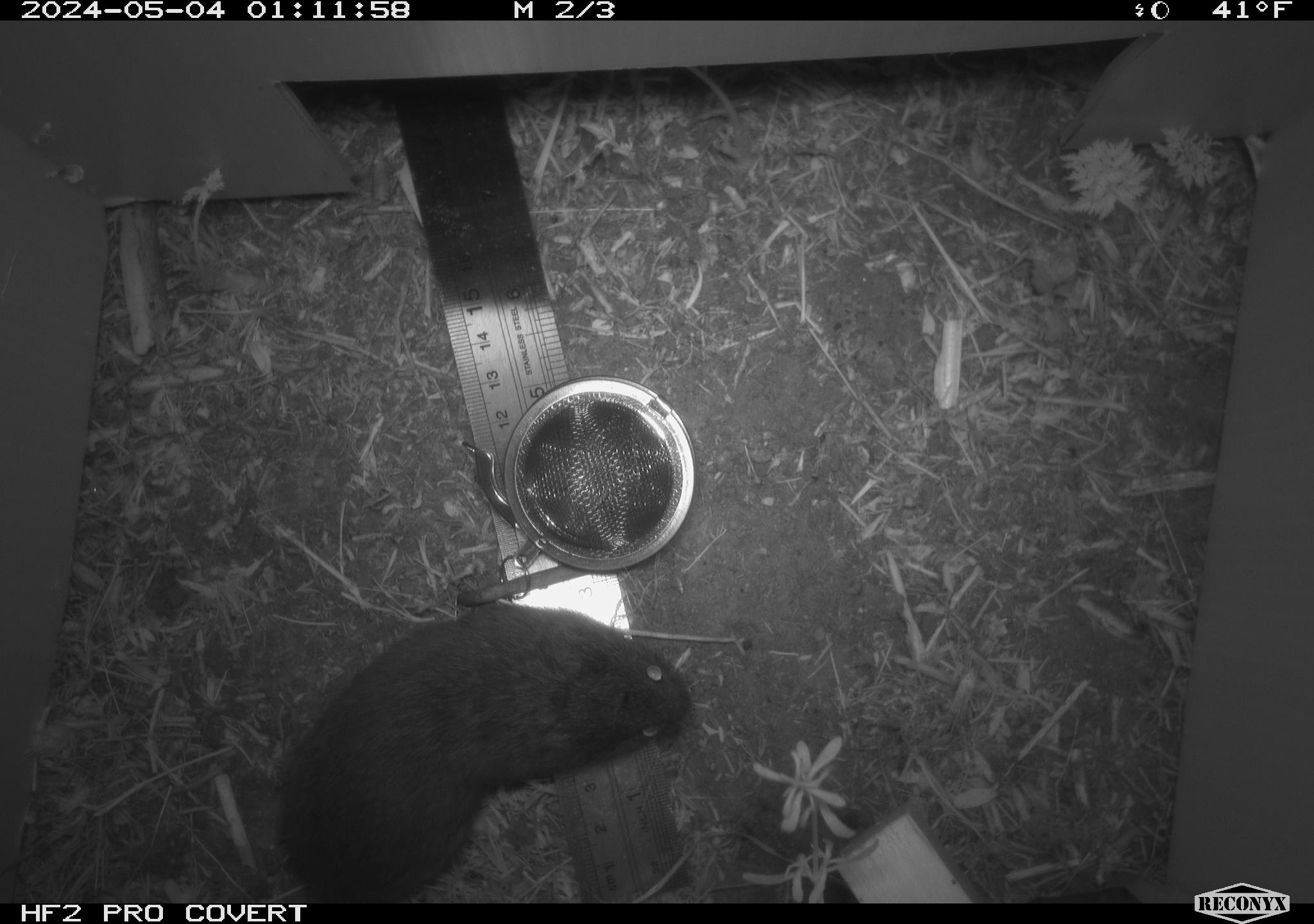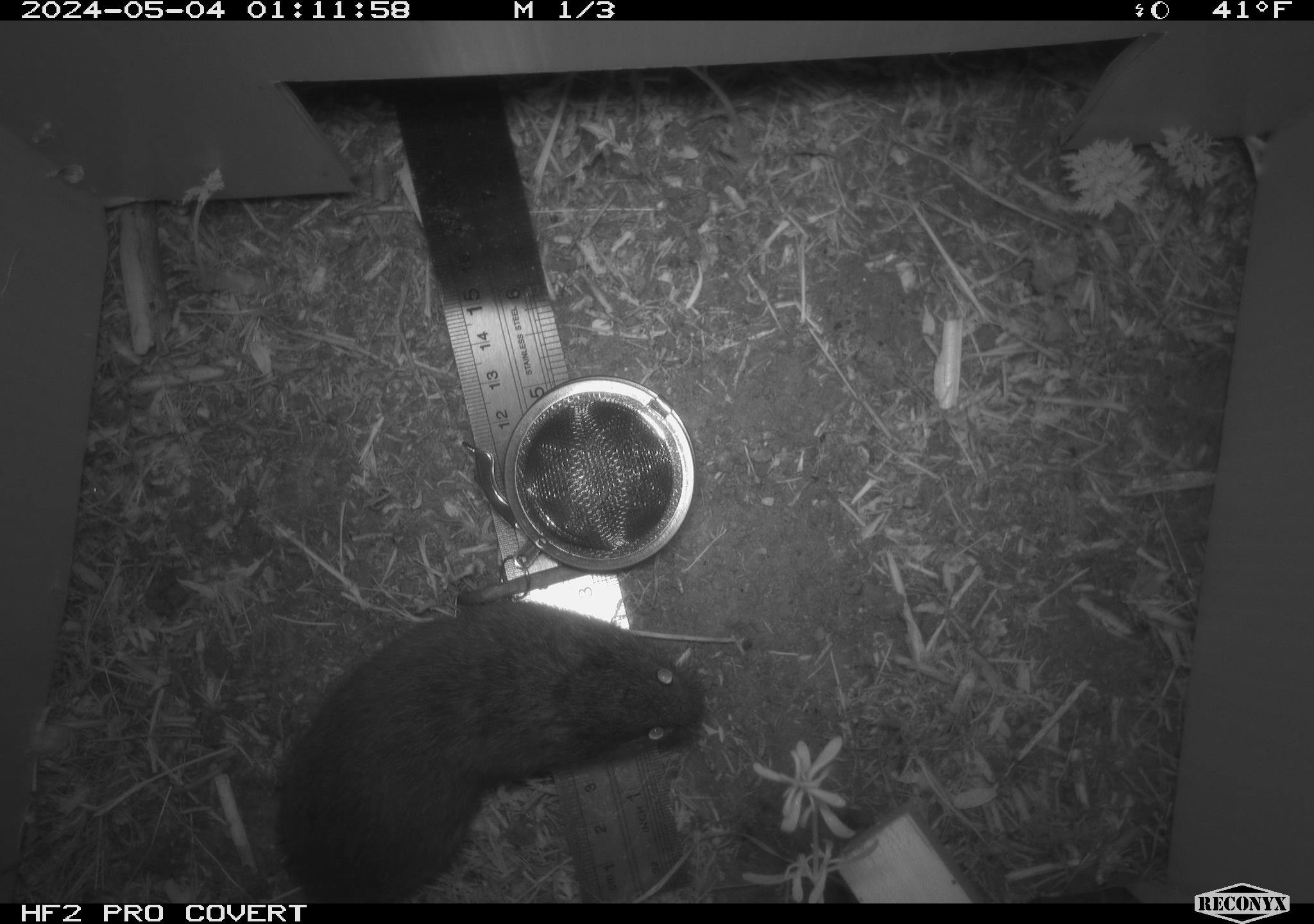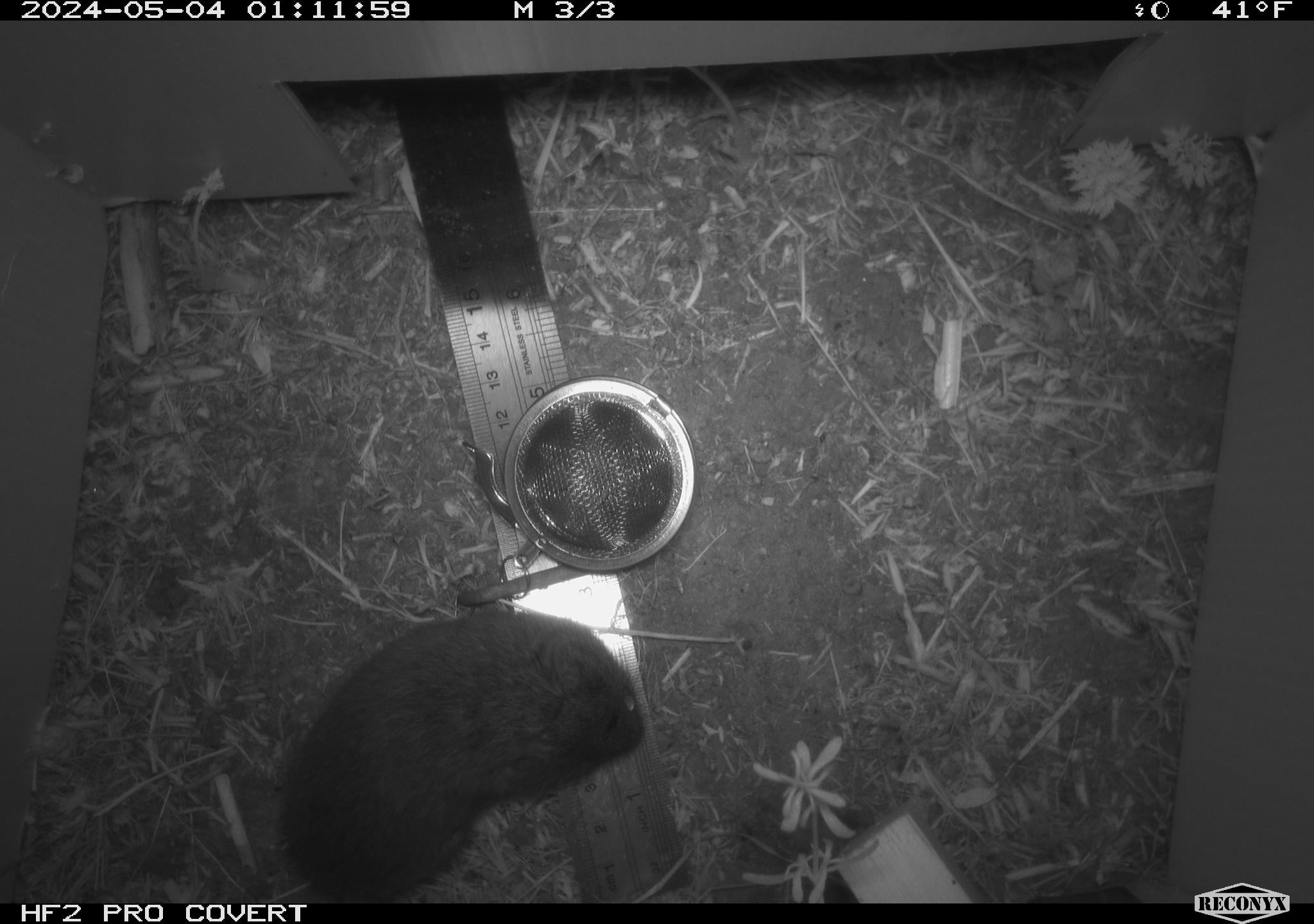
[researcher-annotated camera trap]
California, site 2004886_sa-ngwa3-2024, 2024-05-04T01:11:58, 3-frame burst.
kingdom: Animalia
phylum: Chordata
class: Mammalia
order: Rodentia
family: Cricetidae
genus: Microtus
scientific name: Microtus californicus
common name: california vole